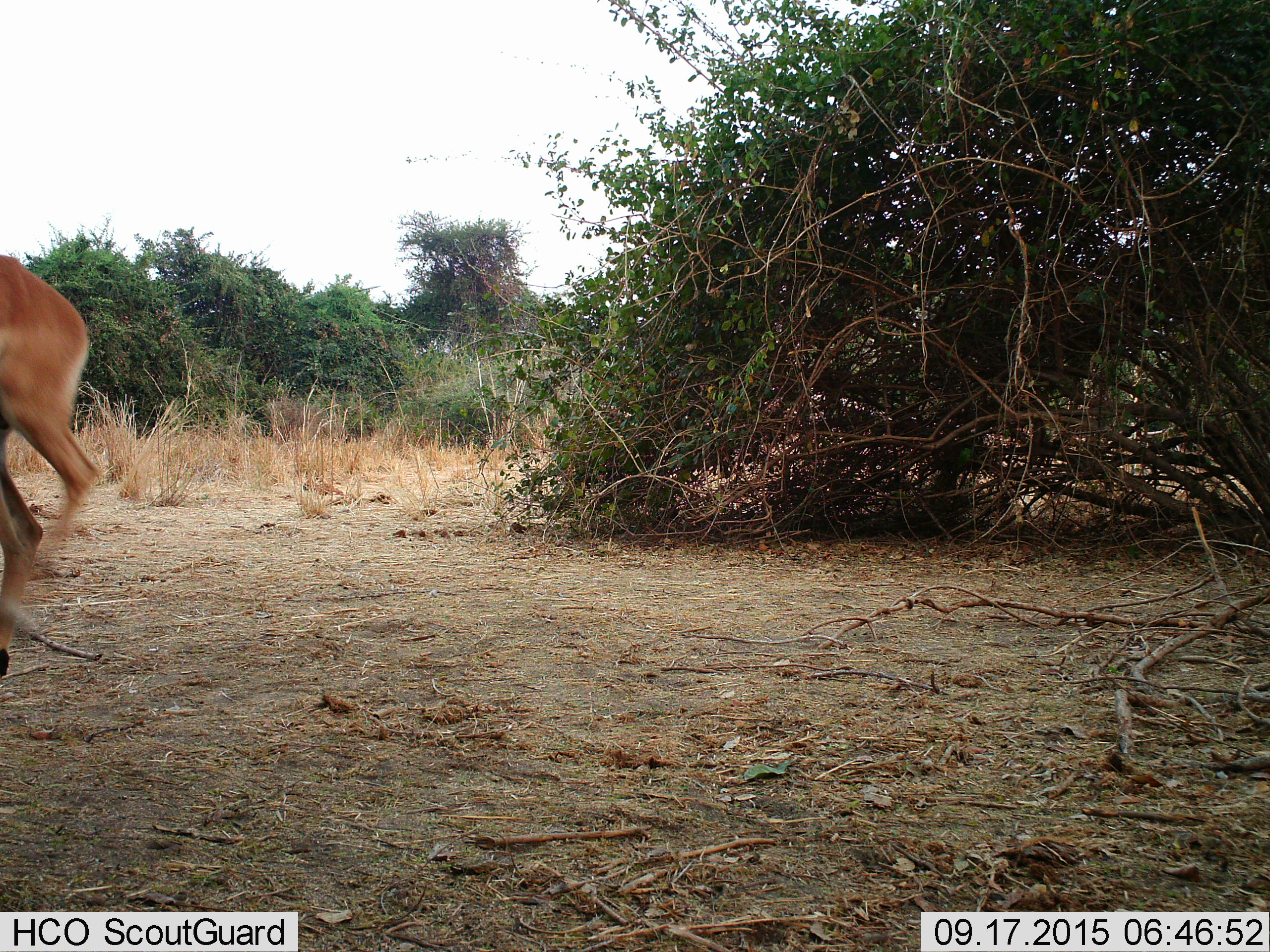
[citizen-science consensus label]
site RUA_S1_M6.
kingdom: Animalia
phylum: Chordata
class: Mammalia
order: Artiodactyla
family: Bovidae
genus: Aepyceros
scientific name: Aepyceros melampus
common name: impala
Impala (Aepyceros melampus), count 1. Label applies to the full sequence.